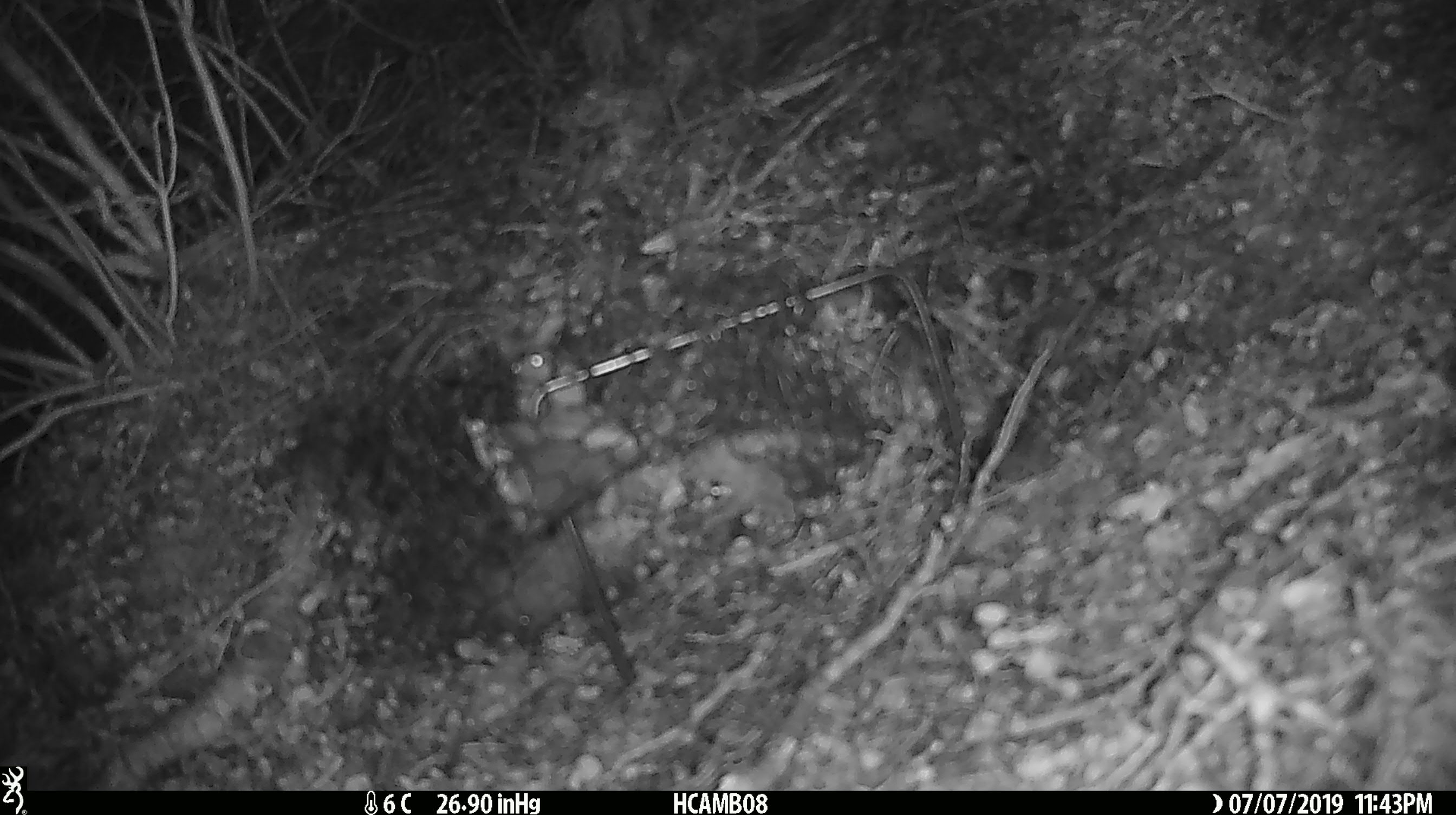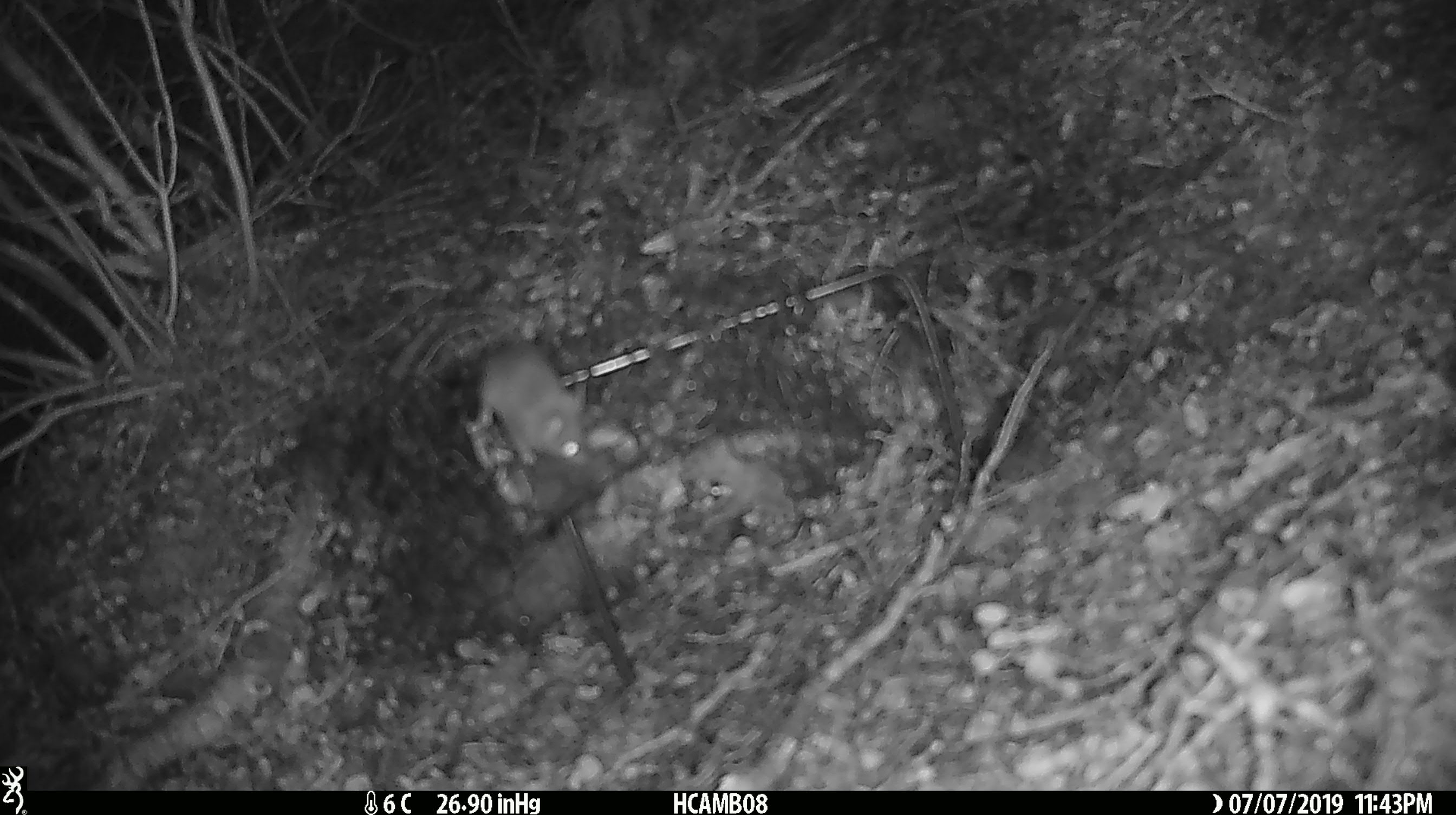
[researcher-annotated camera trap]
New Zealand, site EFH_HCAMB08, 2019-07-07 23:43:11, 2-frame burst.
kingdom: Animalia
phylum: Chordata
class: Mammalia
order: Rodentia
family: Muridae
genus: Mus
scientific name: Mus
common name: mouse